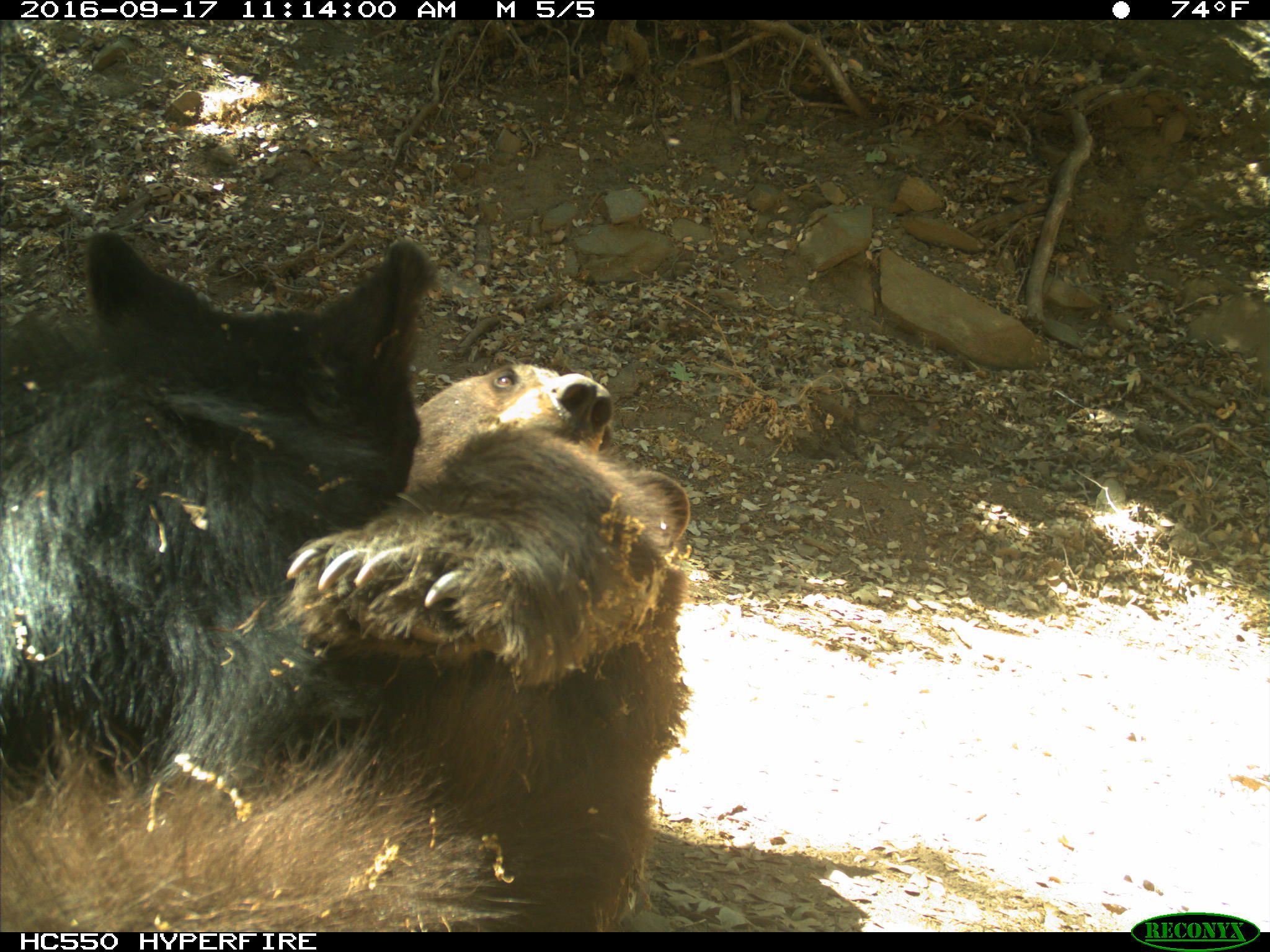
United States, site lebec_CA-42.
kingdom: Animalia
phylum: Chordata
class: Mammalia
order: Carnivora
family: Ursidae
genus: Ursus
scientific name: Ursus americanus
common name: american black bear